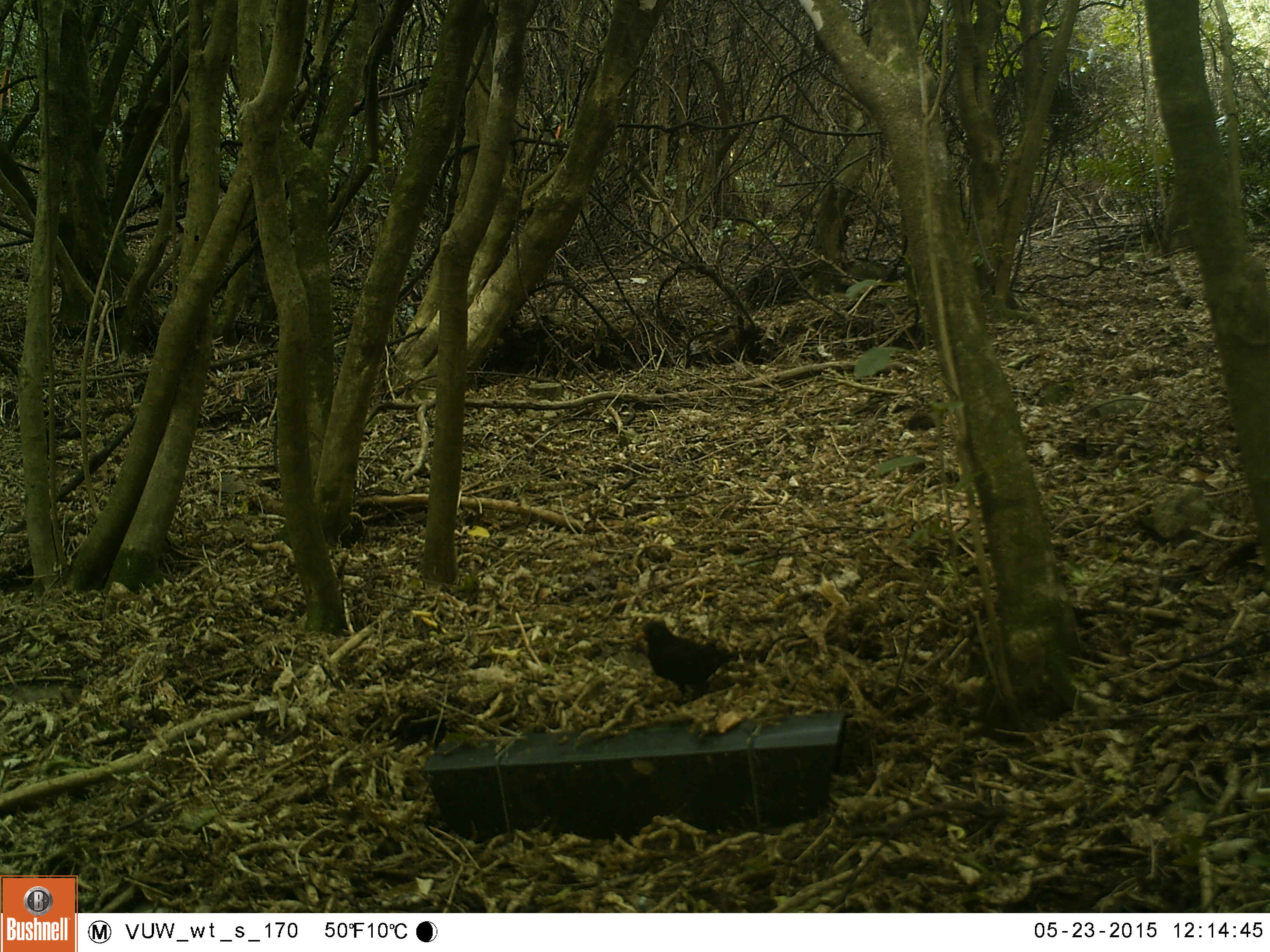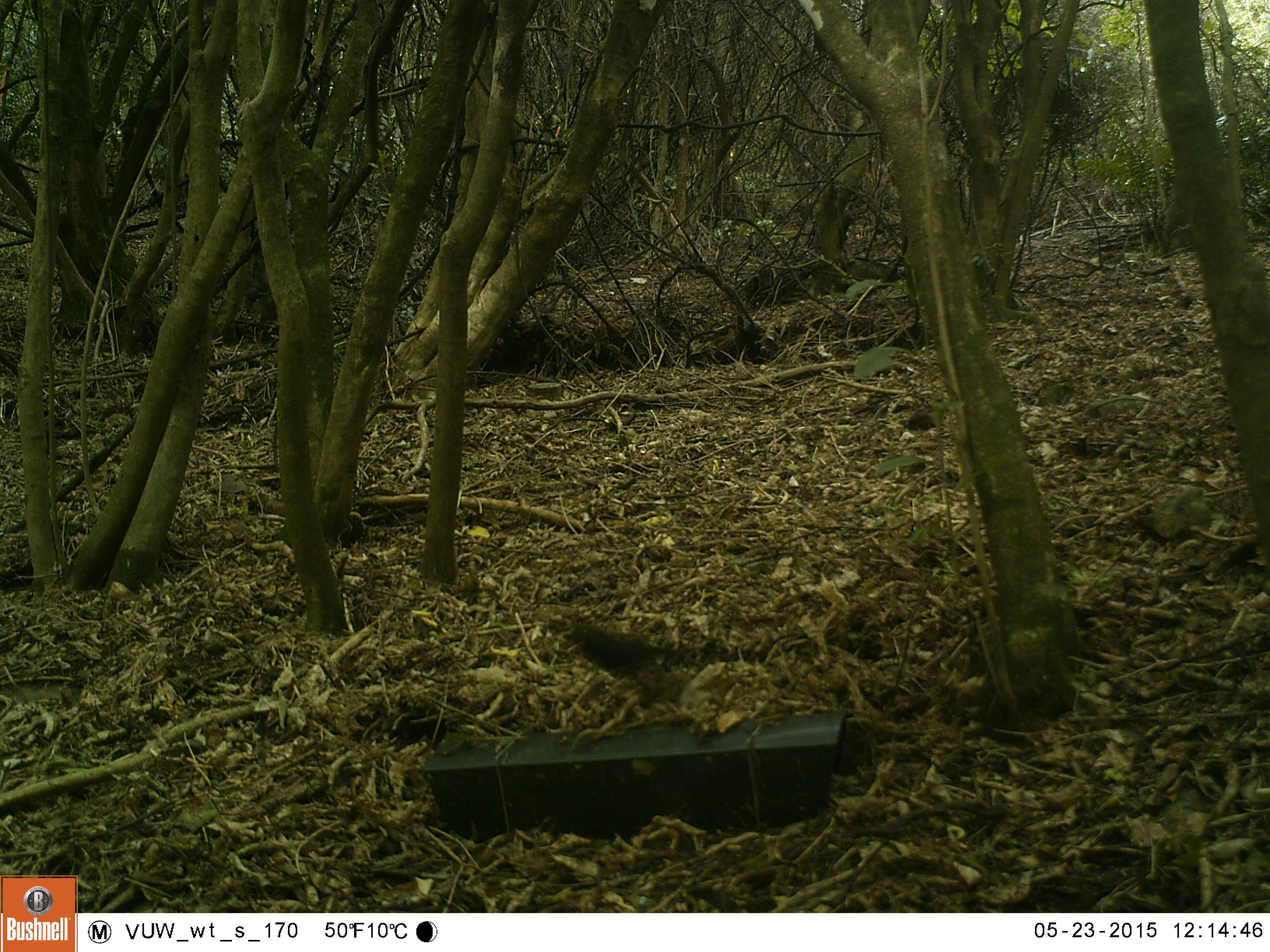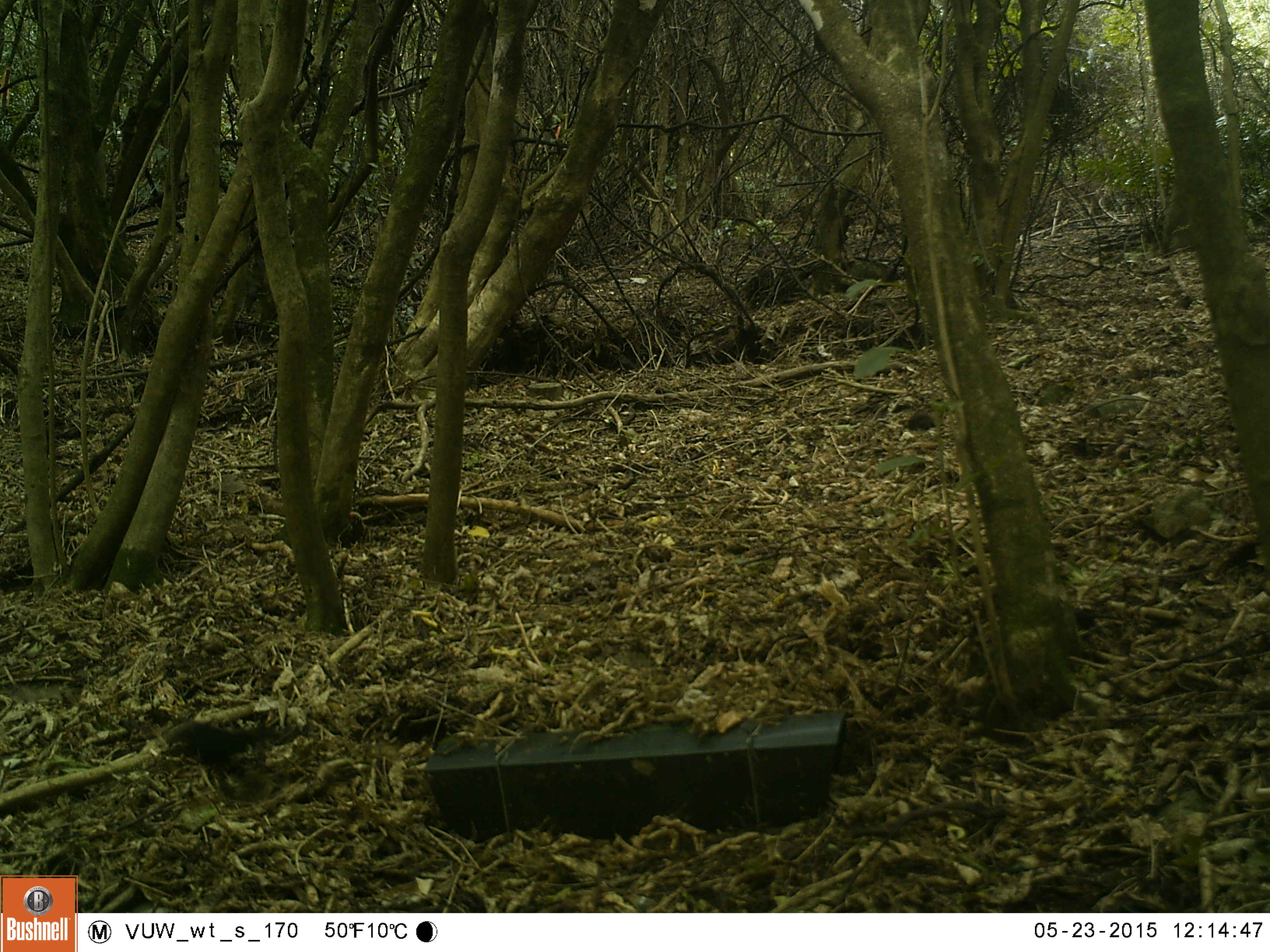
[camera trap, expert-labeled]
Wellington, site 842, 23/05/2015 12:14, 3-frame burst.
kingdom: Animalia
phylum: Chordata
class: Aves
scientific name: Aves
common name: bird